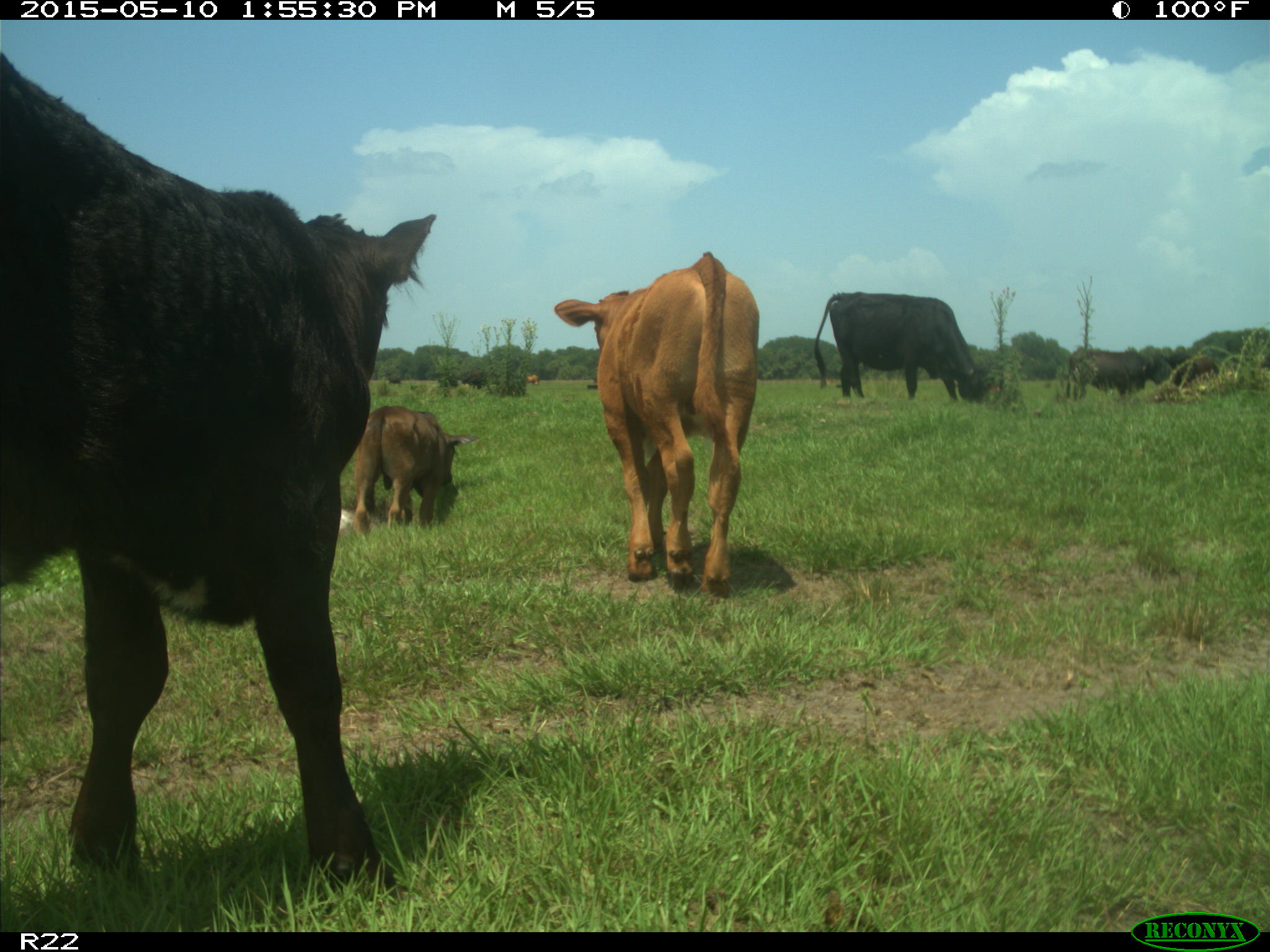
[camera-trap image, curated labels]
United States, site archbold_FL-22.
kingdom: Animalia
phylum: Chordata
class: Mammalia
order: Artiodactyla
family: Bovidae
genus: Bos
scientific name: Bos taurus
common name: domestic cow